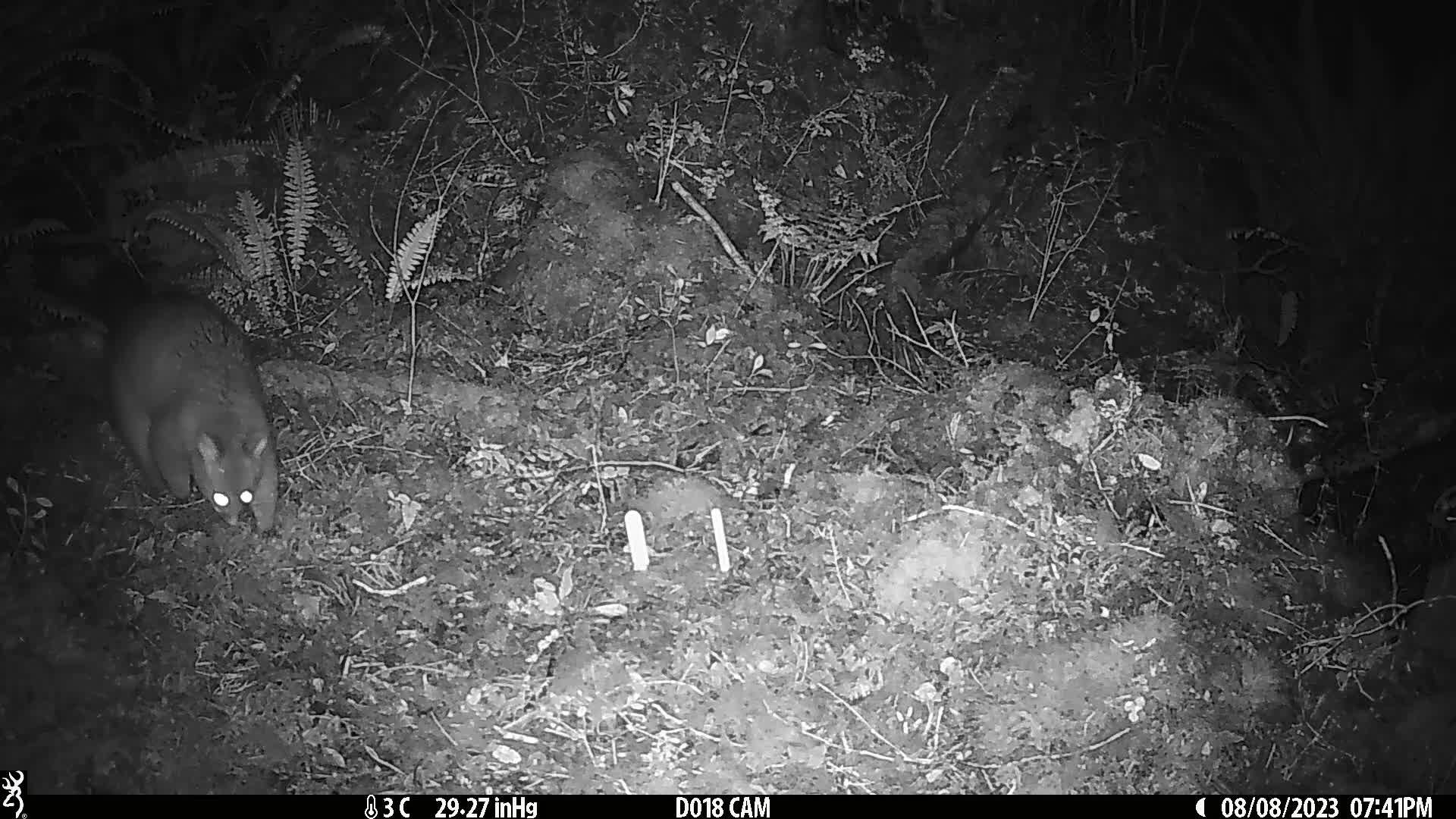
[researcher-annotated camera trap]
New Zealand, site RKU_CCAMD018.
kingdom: Animalia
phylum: Chordata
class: Mammalia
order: Diprotodontia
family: Phalangeridae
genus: Trichosurus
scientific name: Trichosurus vulpecula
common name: common brushtail possum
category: possum